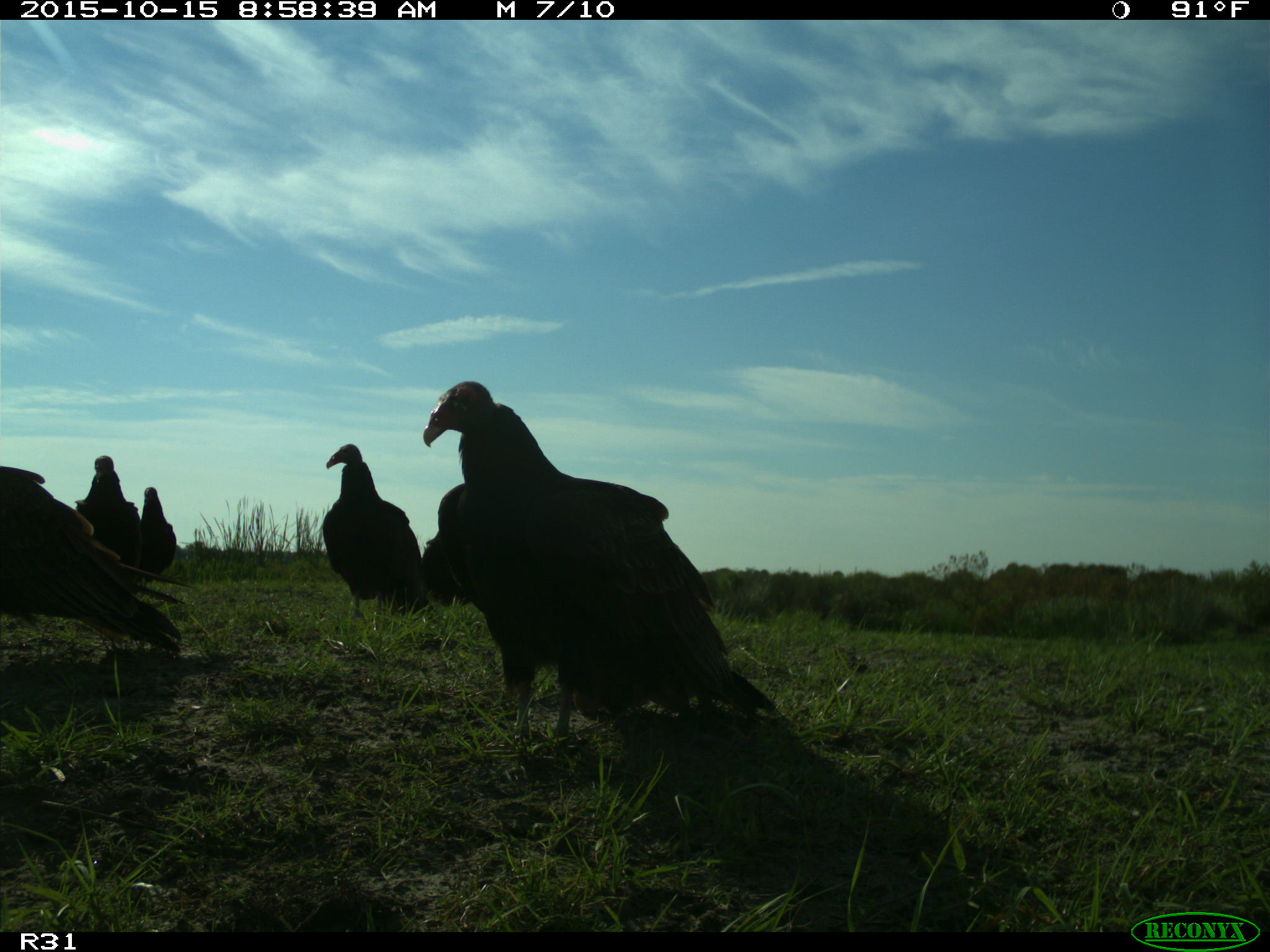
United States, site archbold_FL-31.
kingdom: Animalia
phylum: Chordata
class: Aves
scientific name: Aves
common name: birds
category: unidentified bird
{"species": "unidentified bird (birds) (Aves)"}